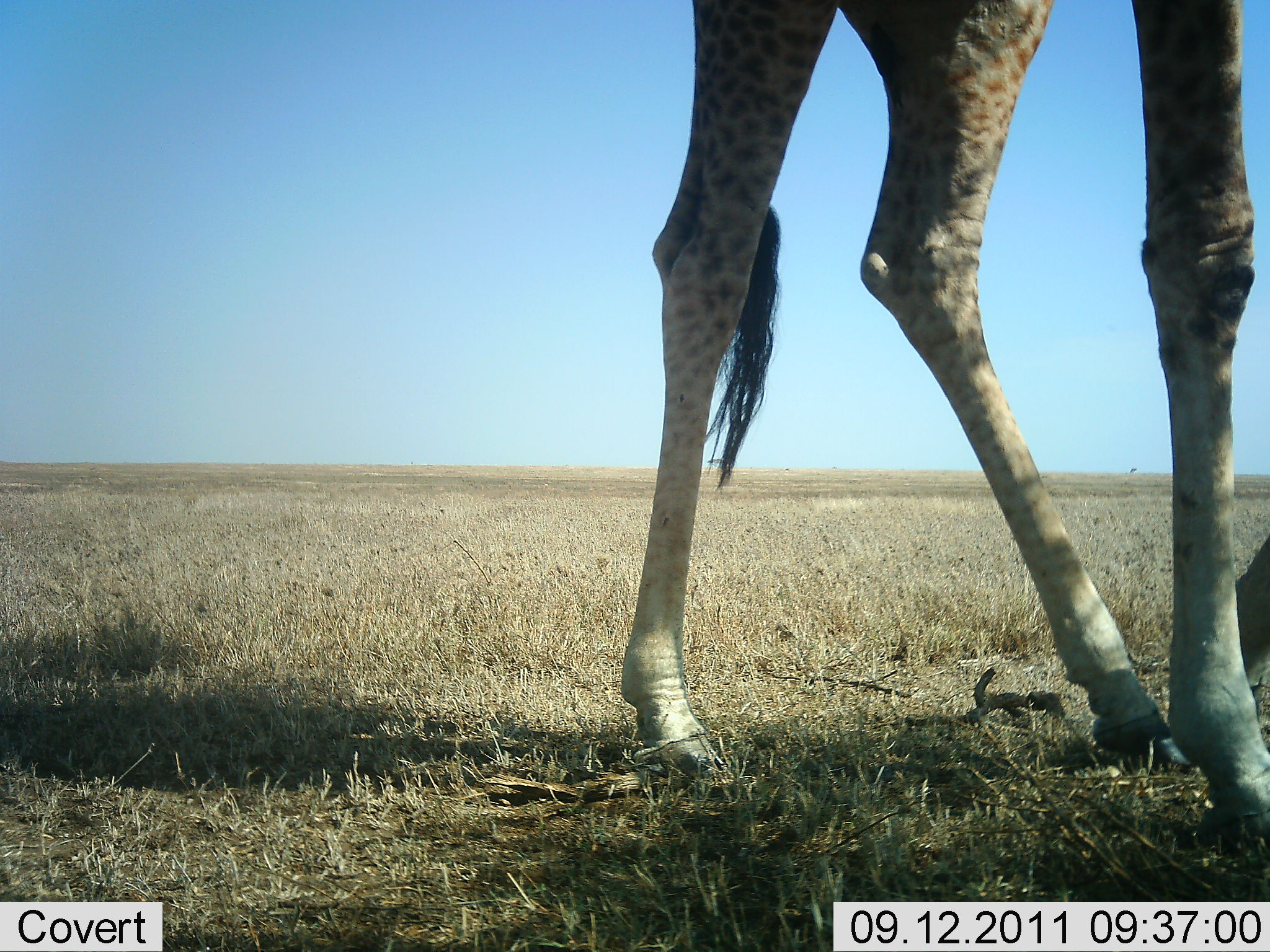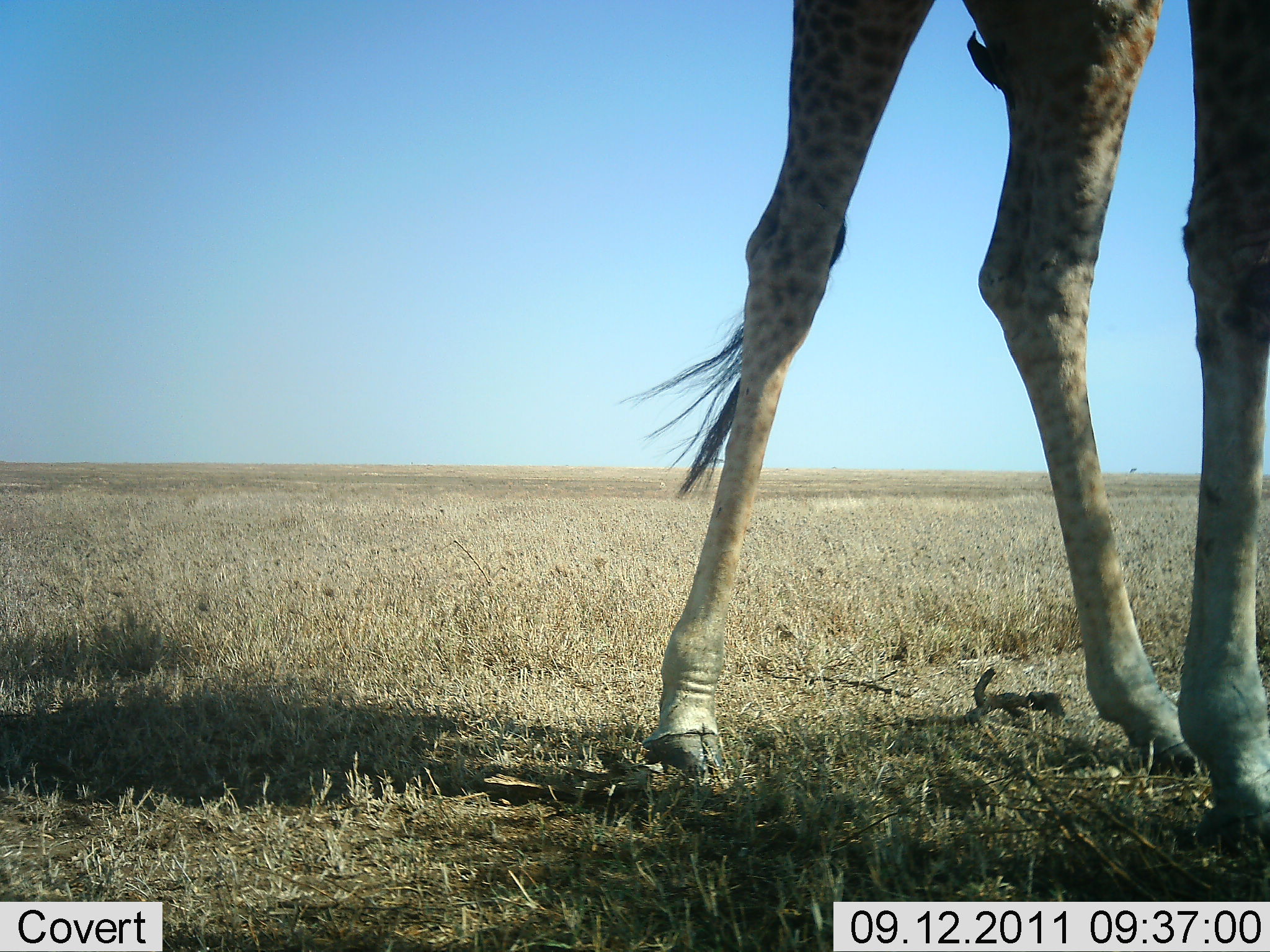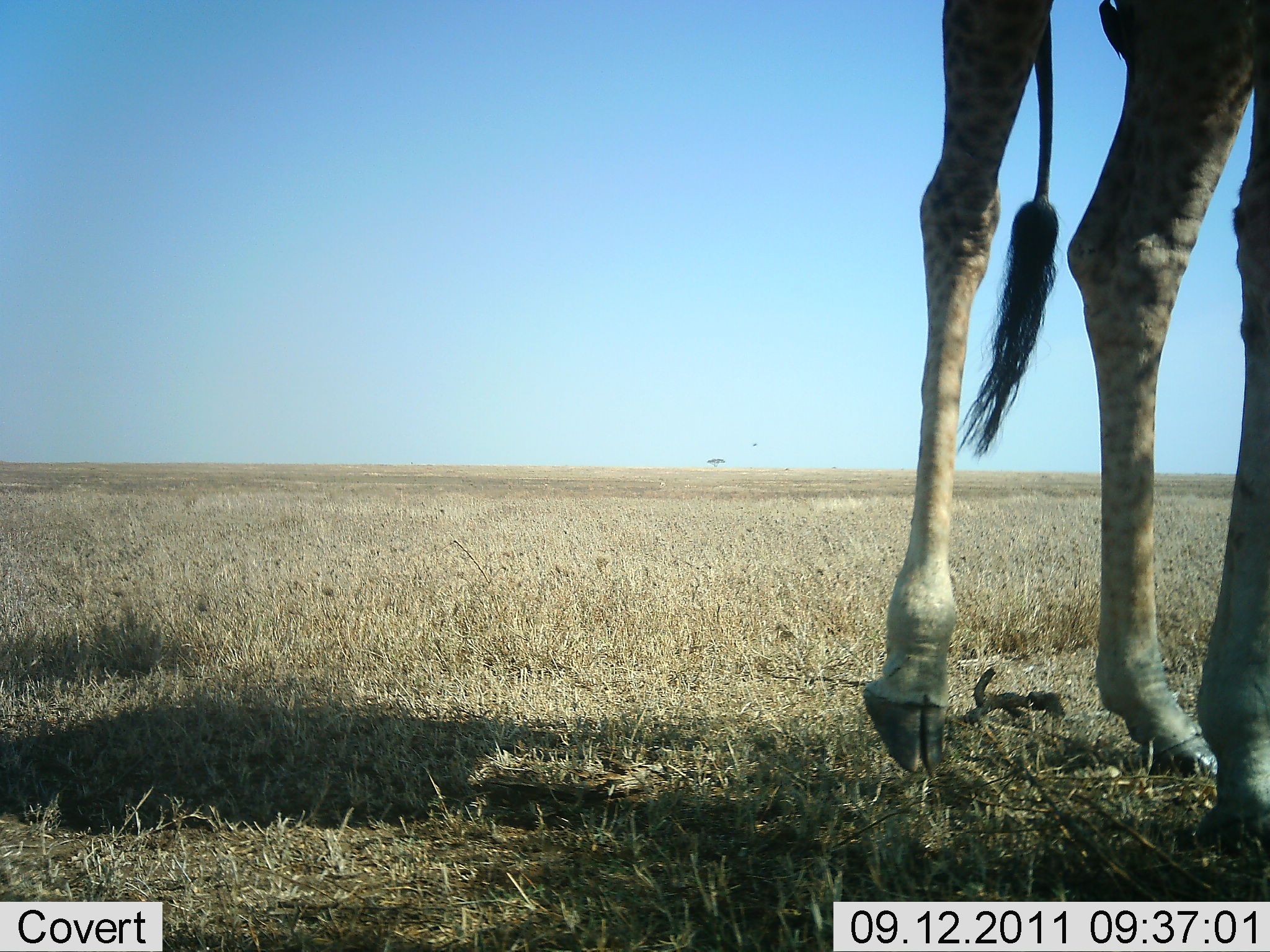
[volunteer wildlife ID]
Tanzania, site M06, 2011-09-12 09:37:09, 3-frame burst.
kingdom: Animalia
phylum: Chordata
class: Mammalia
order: Artiodactyla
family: Giraffidae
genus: Giraffa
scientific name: Giraffa camelopardalis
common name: giraffe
Giraffe (Giraffa camelopardalis), count 1. Behavior (volunteer vote fractions): standing 42%, resting 0%, moving 67%, interacting 0%. Young present (vote fraction): 0%. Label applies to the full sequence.